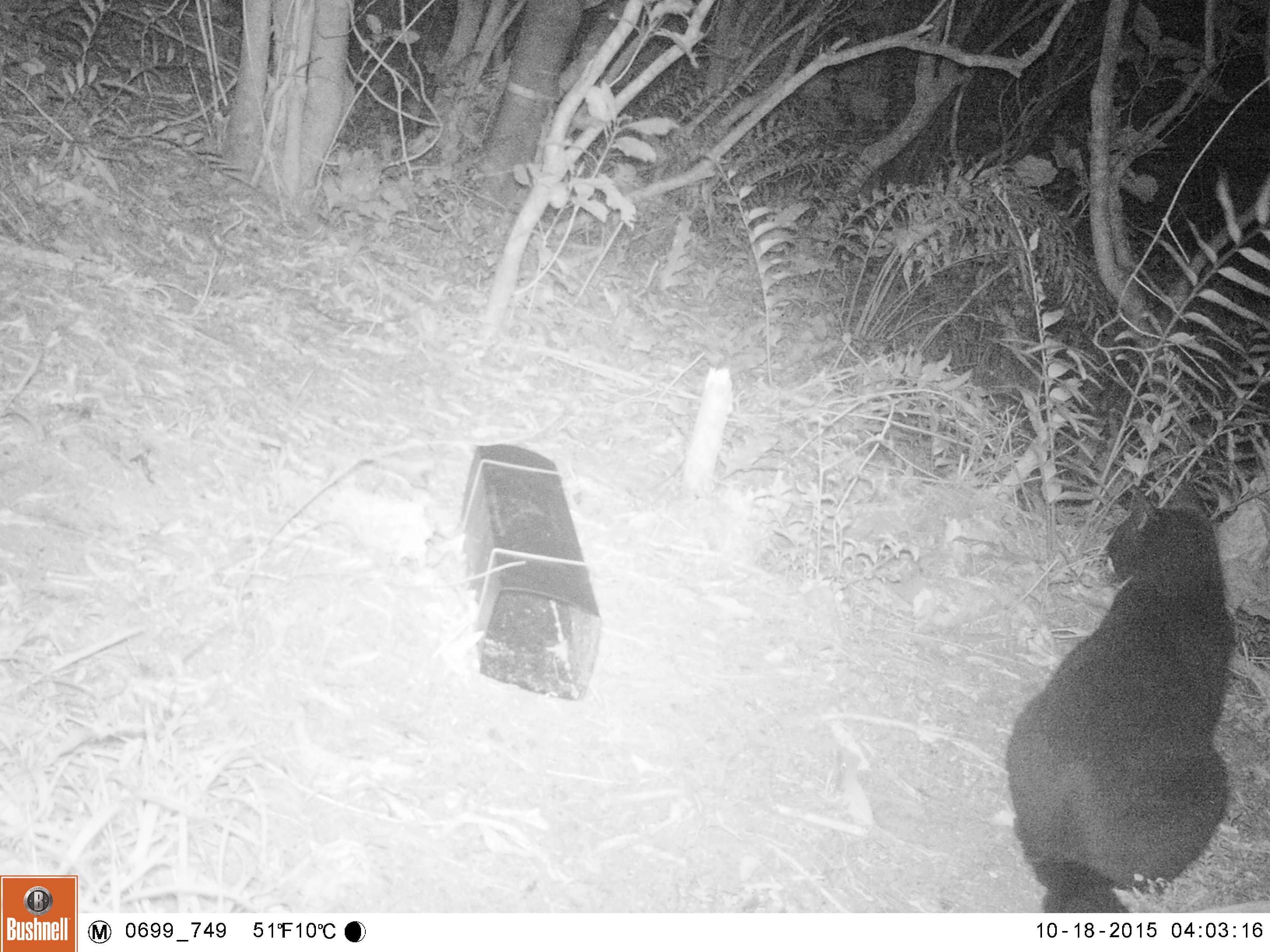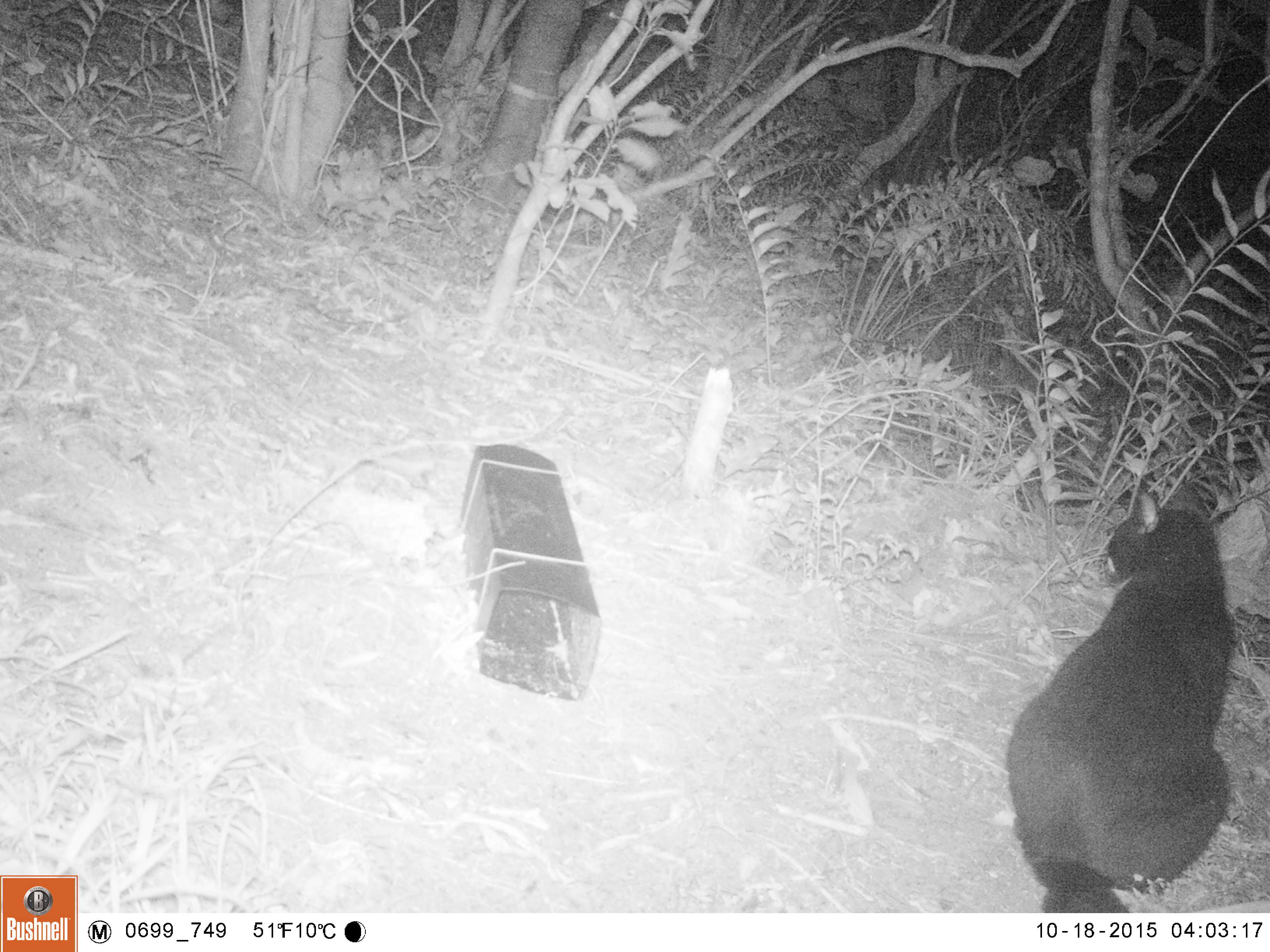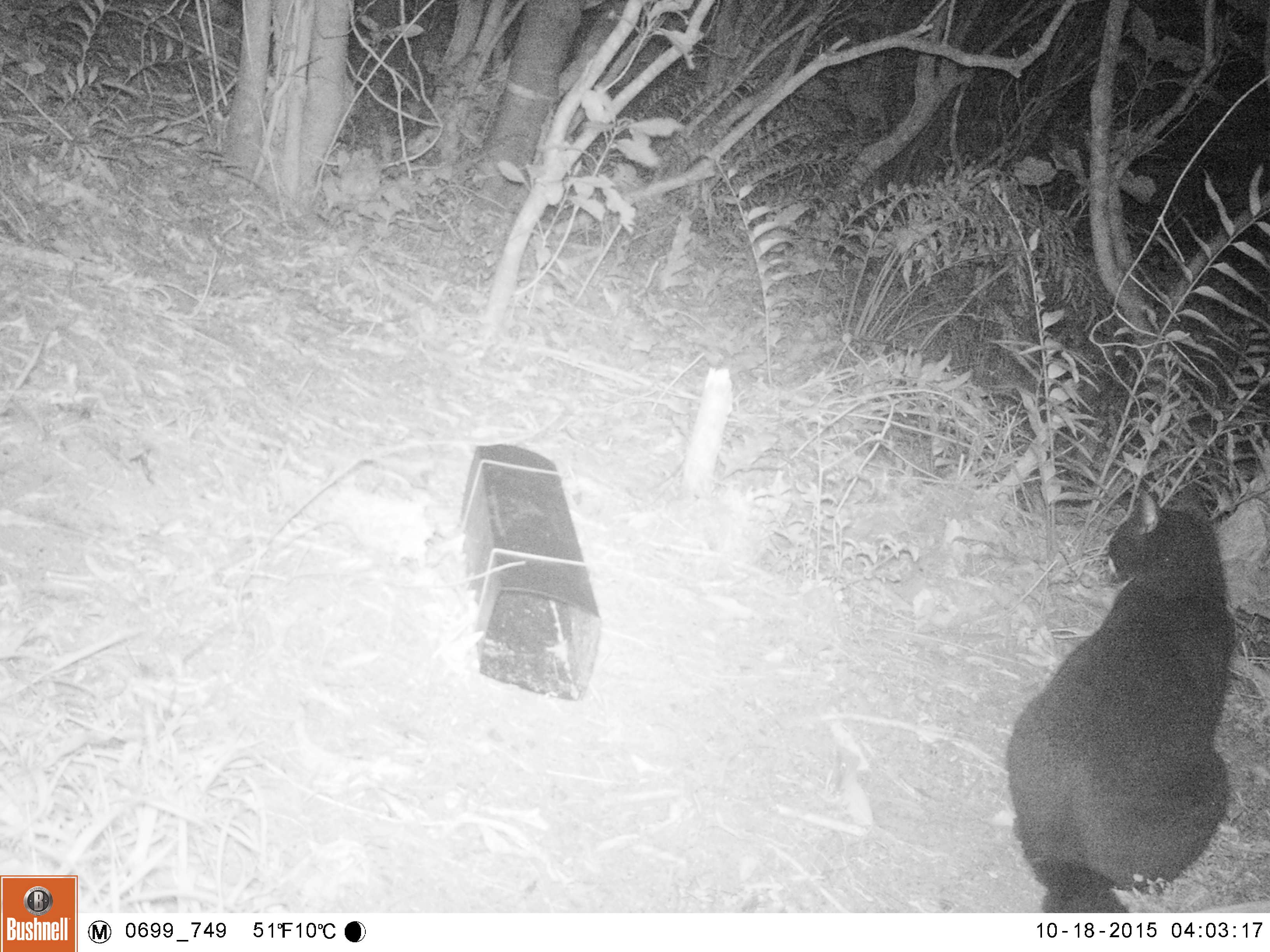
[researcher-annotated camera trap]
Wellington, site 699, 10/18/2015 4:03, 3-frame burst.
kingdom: Animalia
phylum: Chordata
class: Mammalia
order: Carnivora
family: Felidae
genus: Felis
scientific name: Felis catus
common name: cat